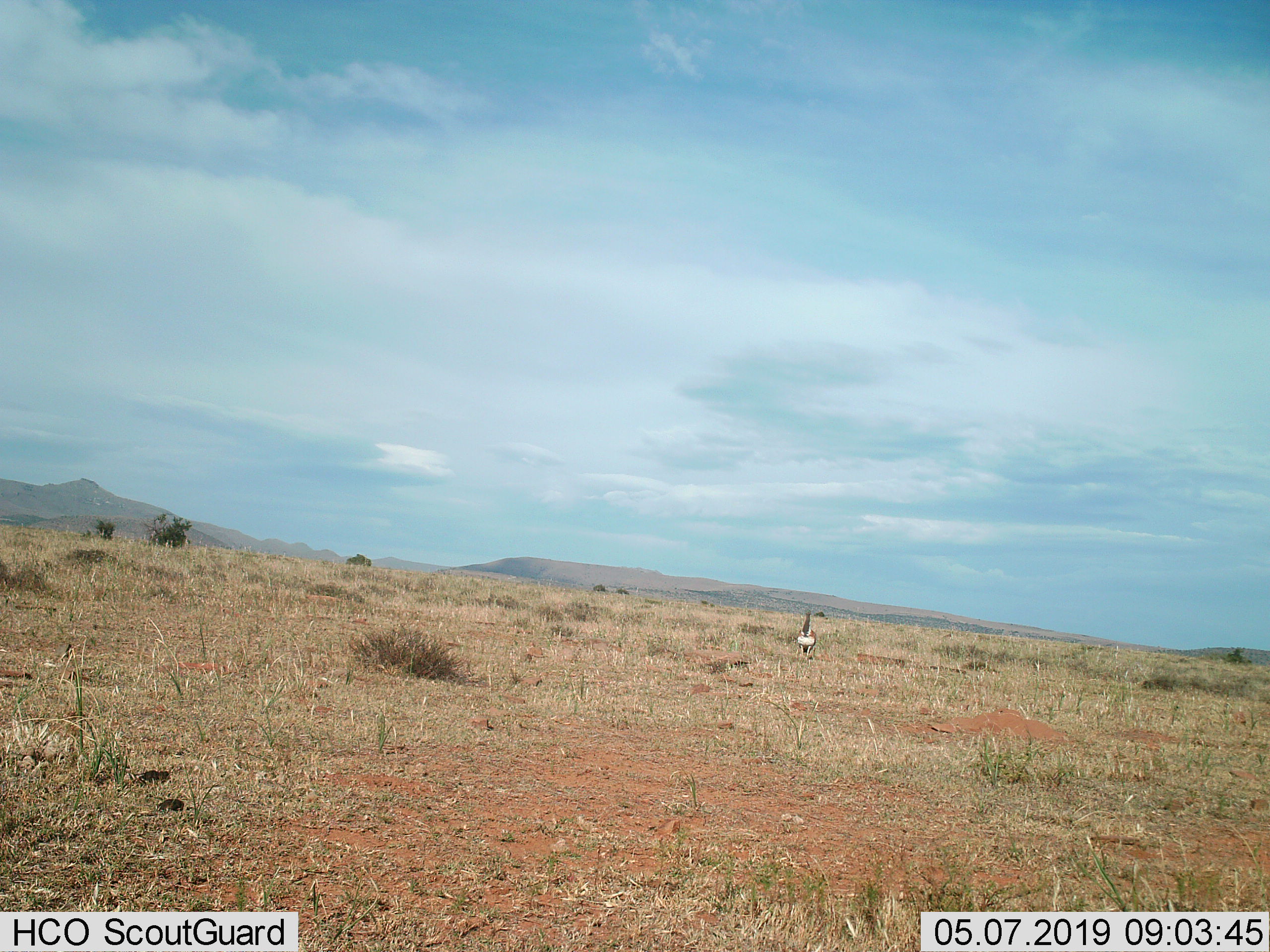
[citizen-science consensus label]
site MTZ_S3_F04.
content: unidentified animal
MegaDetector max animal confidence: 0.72